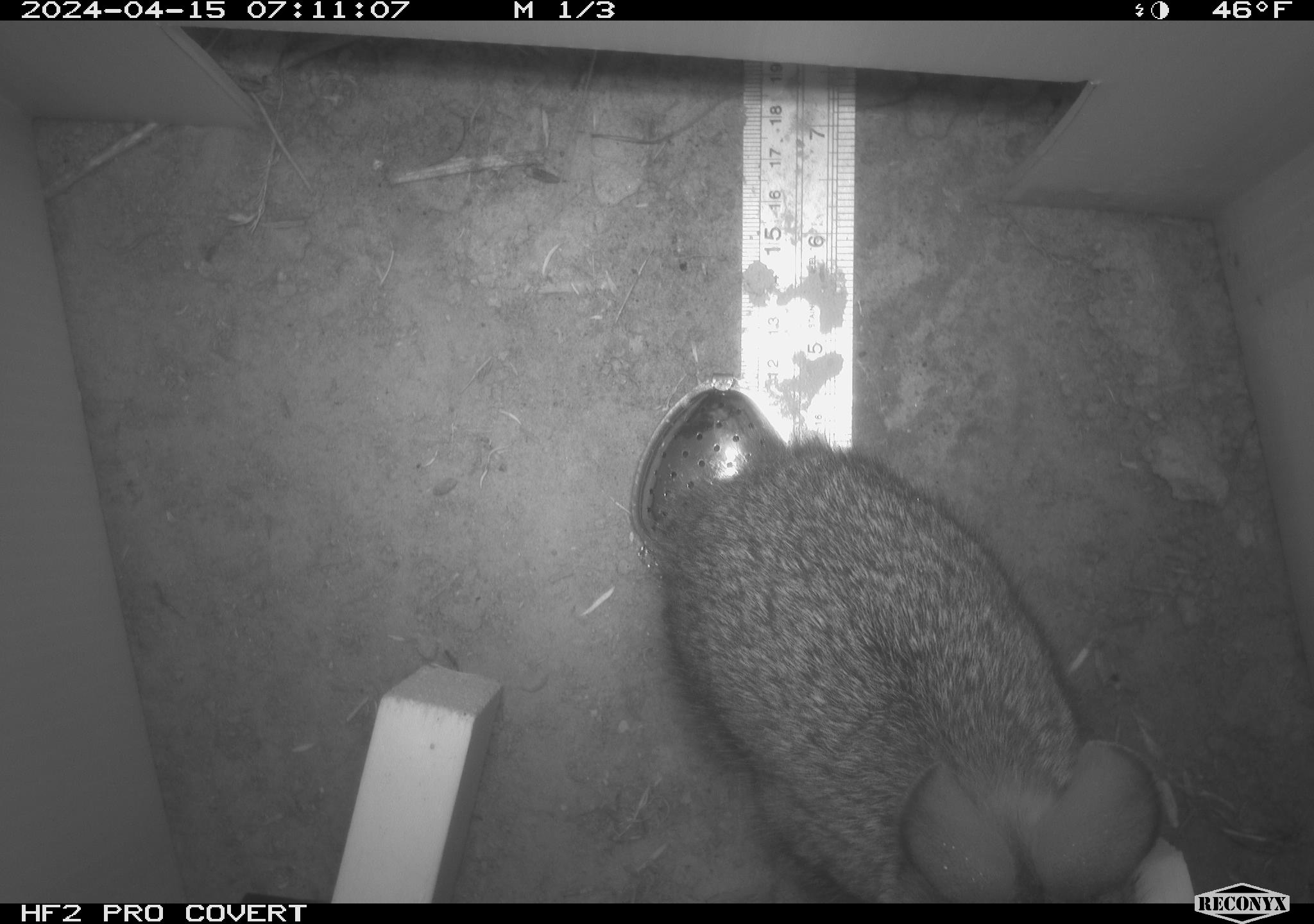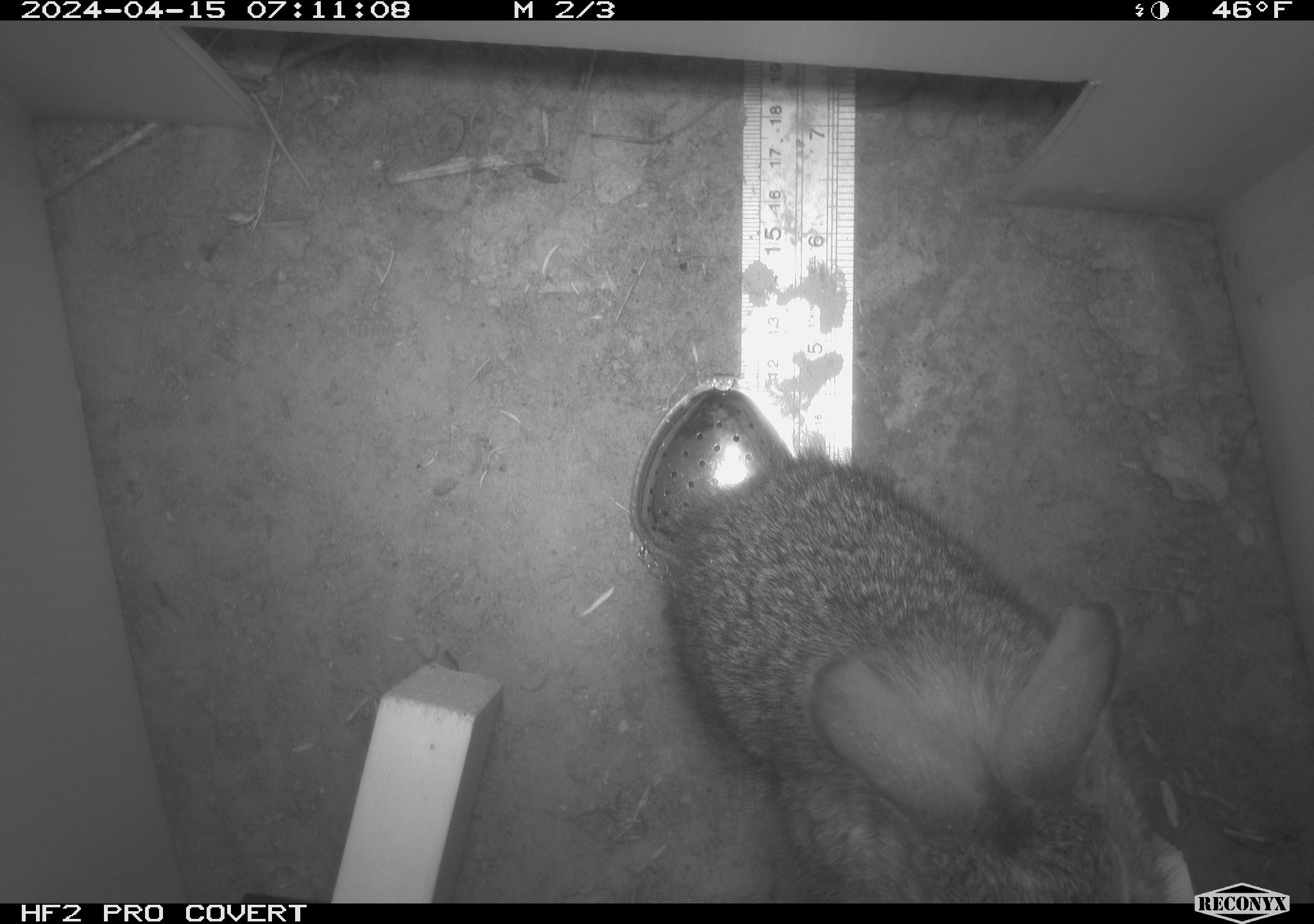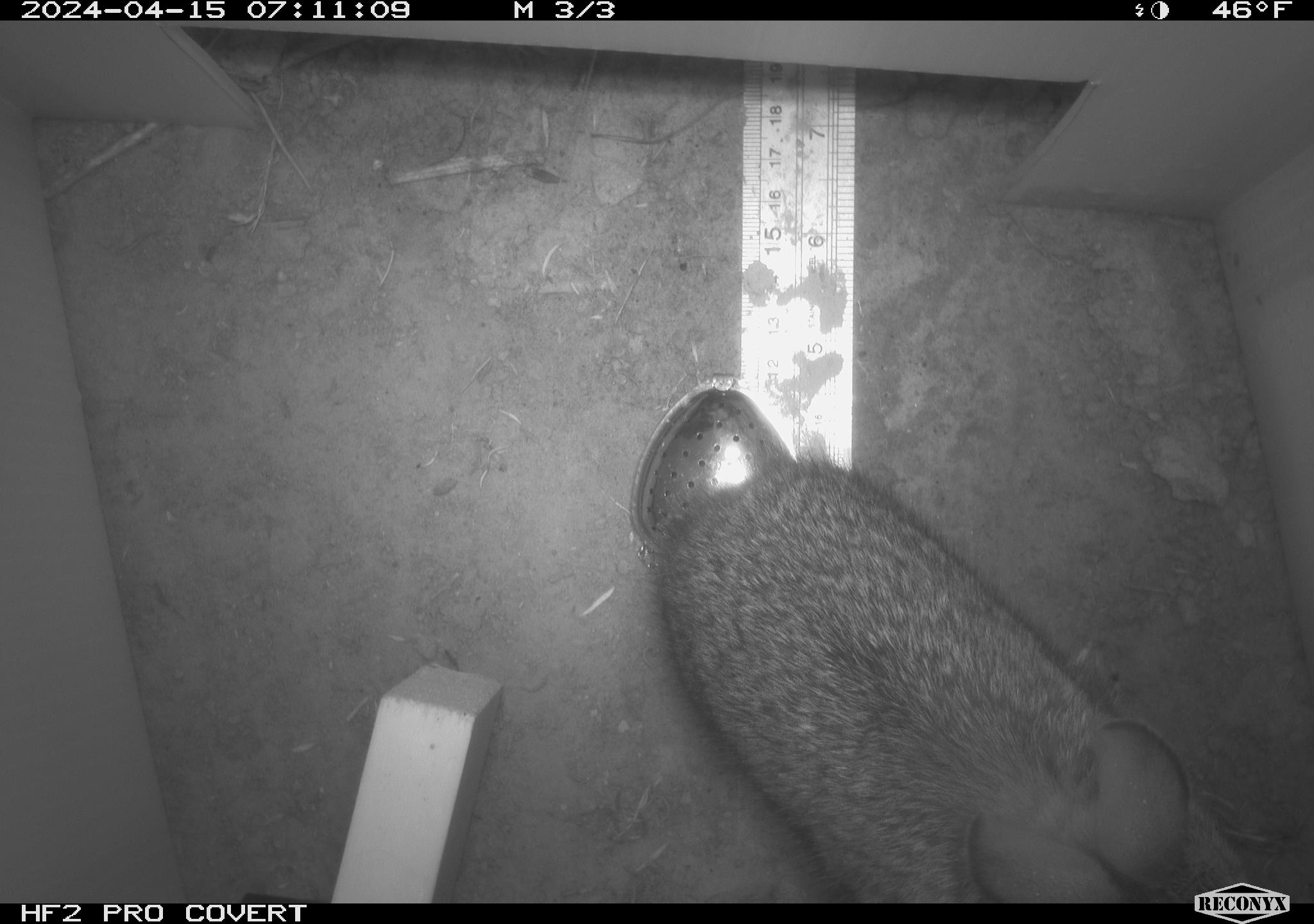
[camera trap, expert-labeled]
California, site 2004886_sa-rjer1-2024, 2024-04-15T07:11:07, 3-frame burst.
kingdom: Animalia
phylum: Chordata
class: Mammalia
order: Lagomorpha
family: Leporidae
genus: Sylvilagus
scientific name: Sylvilagus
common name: cottontail rabbits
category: sylvilagus species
Sylvilagus species (cottontail rabbits) (Sylvilagus).